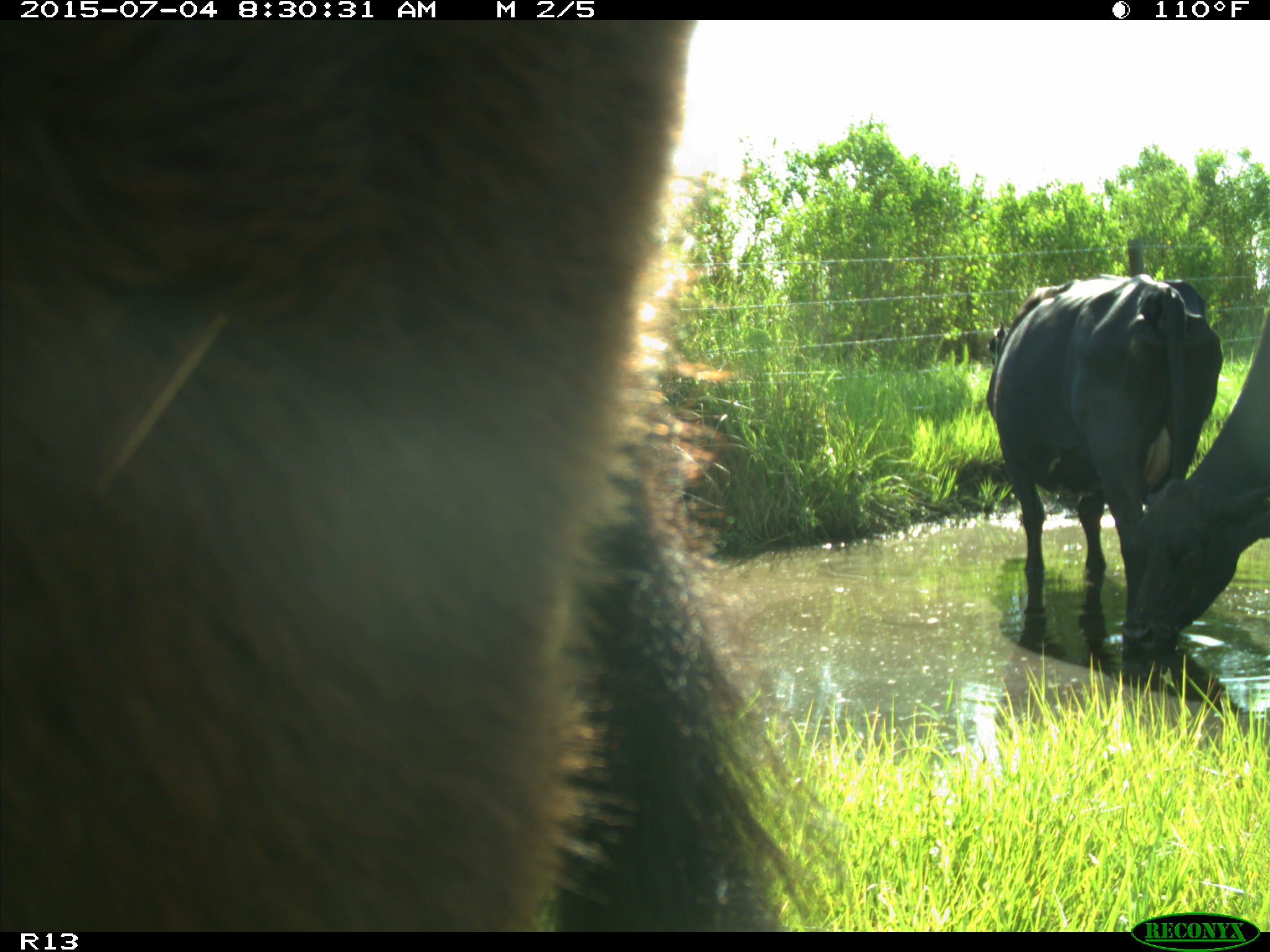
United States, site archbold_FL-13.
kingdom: Animalia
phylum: Chordata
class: Mammalia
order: Artiodactyla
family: Bovidae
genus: Bos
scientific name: Bos taurus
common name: domestic cow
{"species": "Bos taurus (domestic cow)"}